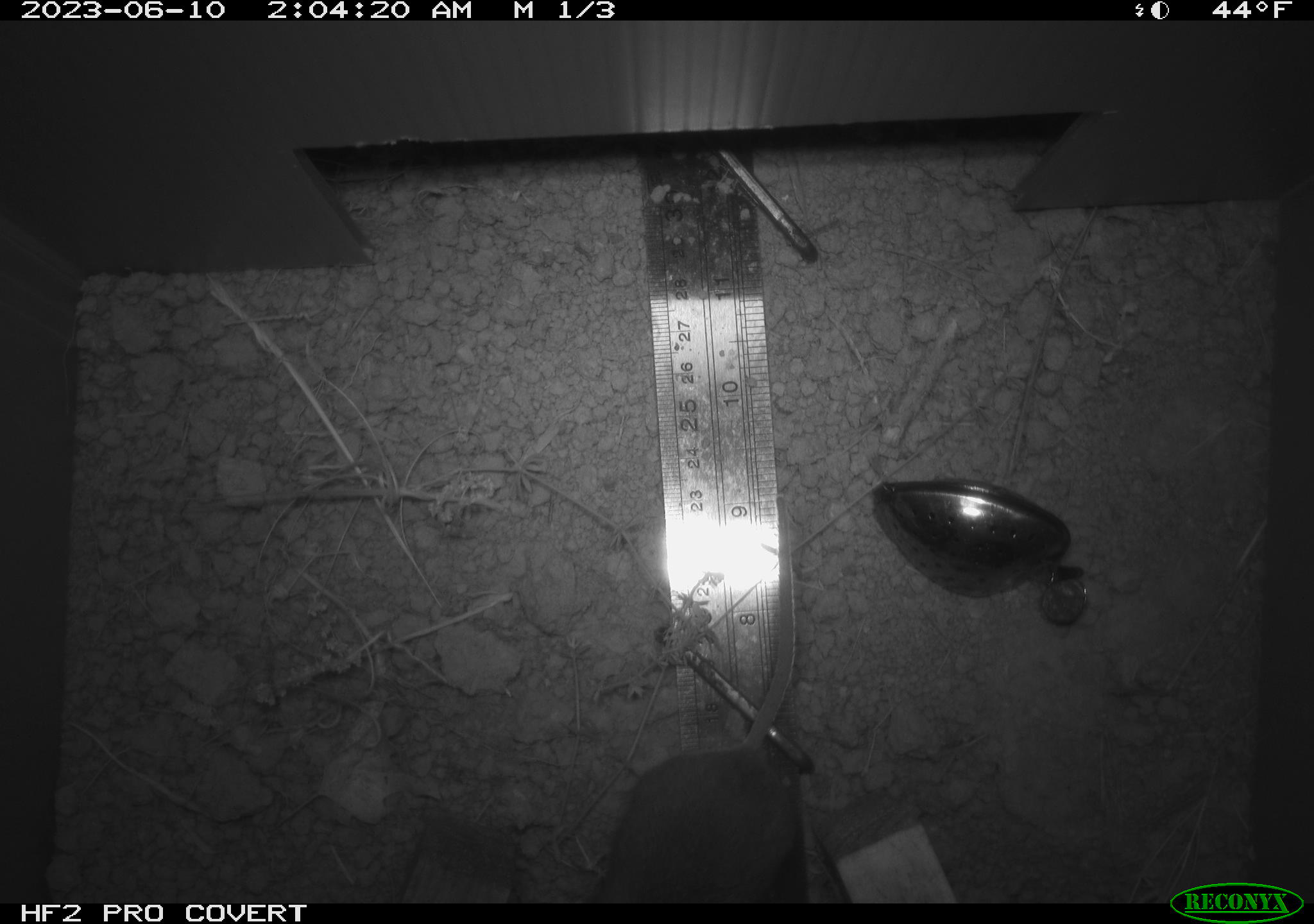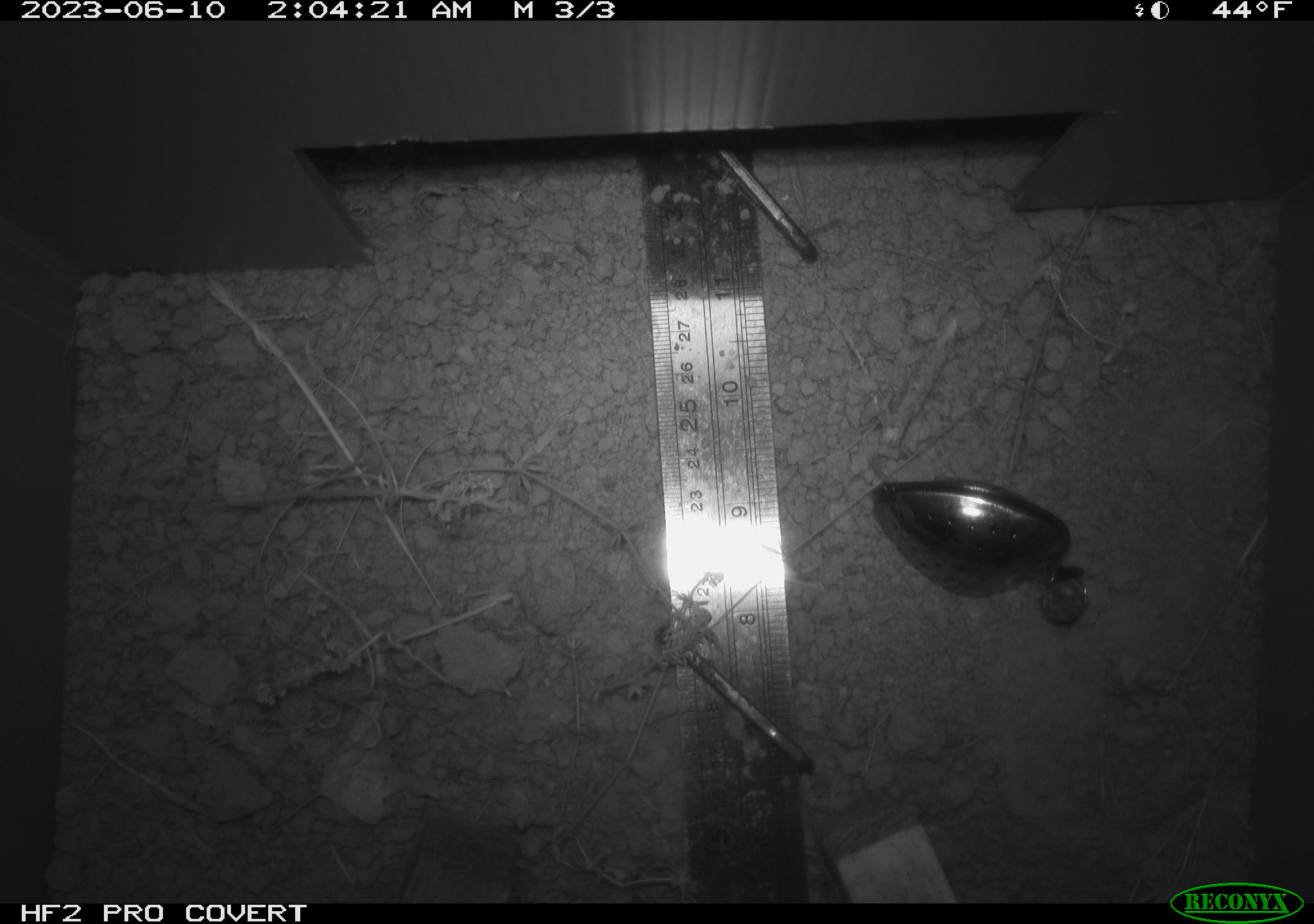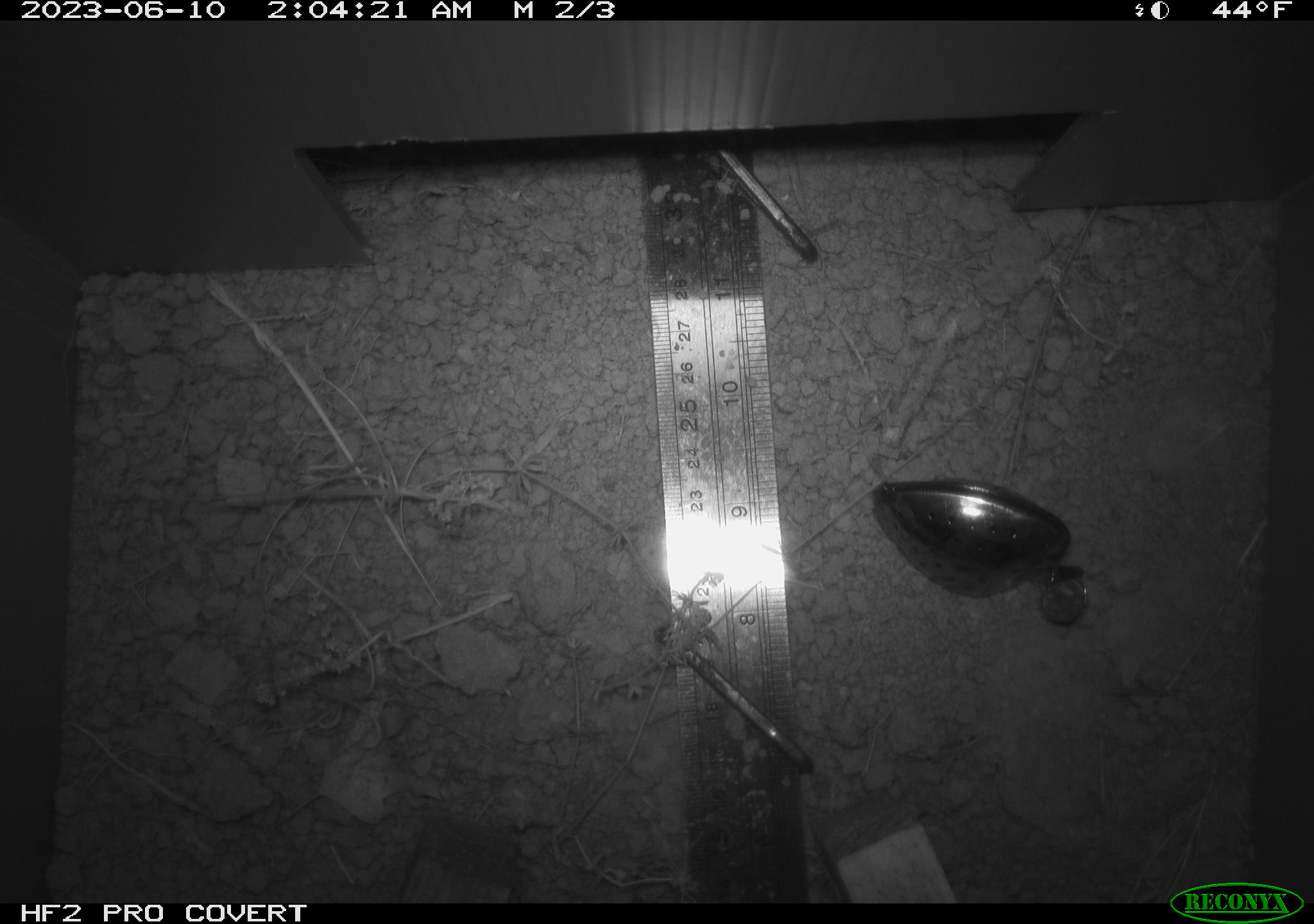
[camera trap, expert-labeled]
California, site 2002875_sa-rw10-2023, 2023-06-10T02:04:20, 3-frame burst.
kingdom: Animalia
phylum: Chordata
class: Mammalia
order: Rodentia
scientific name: Rodentia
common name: mouse species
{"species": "mouse species (Rodentia)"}